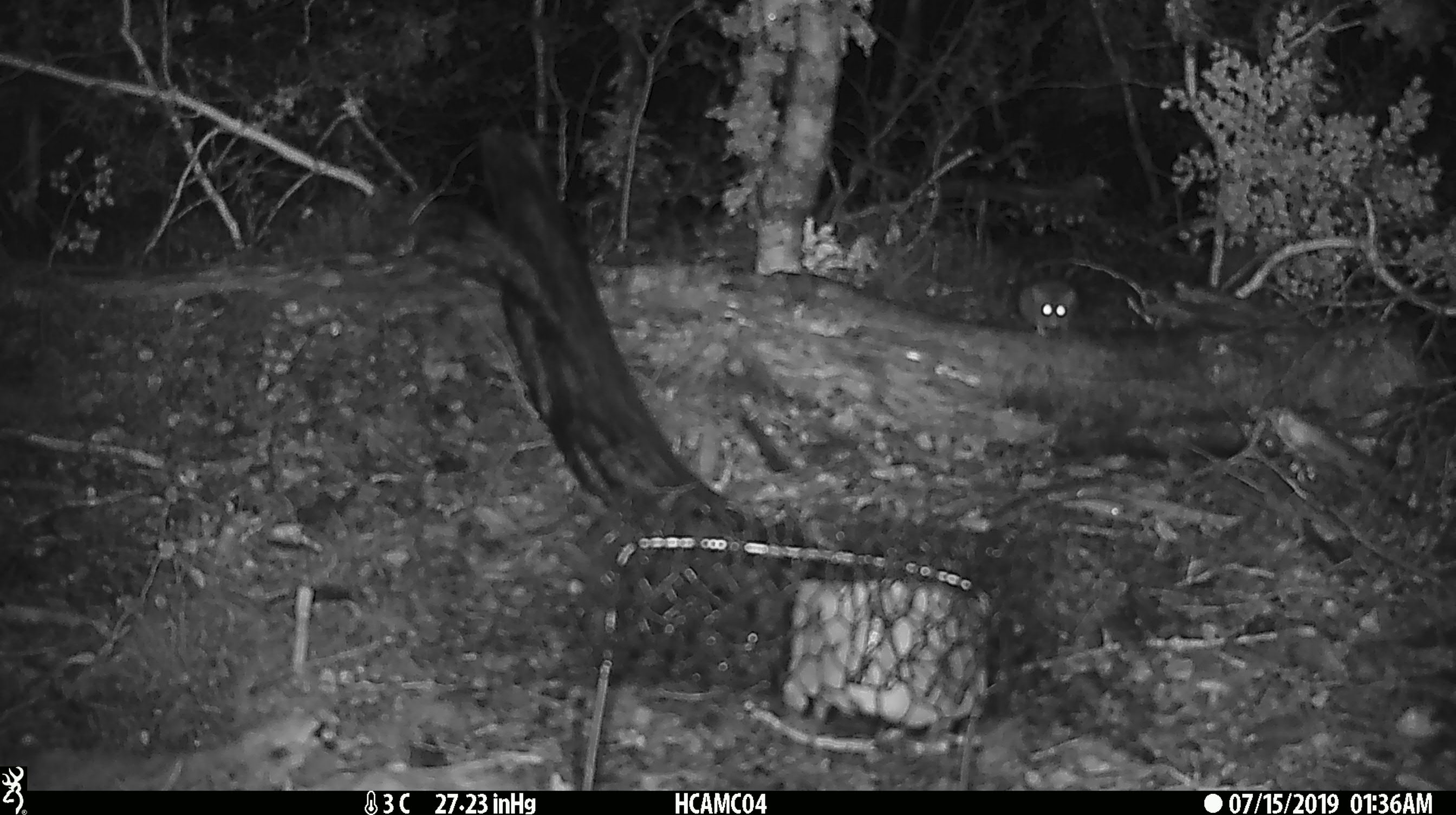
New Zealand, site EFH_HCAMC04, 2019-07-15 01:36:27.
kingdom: Animalia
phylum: Chordata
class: Mammalia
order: Rodentia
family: Muridae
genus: Mus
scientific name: Mus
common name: mouse